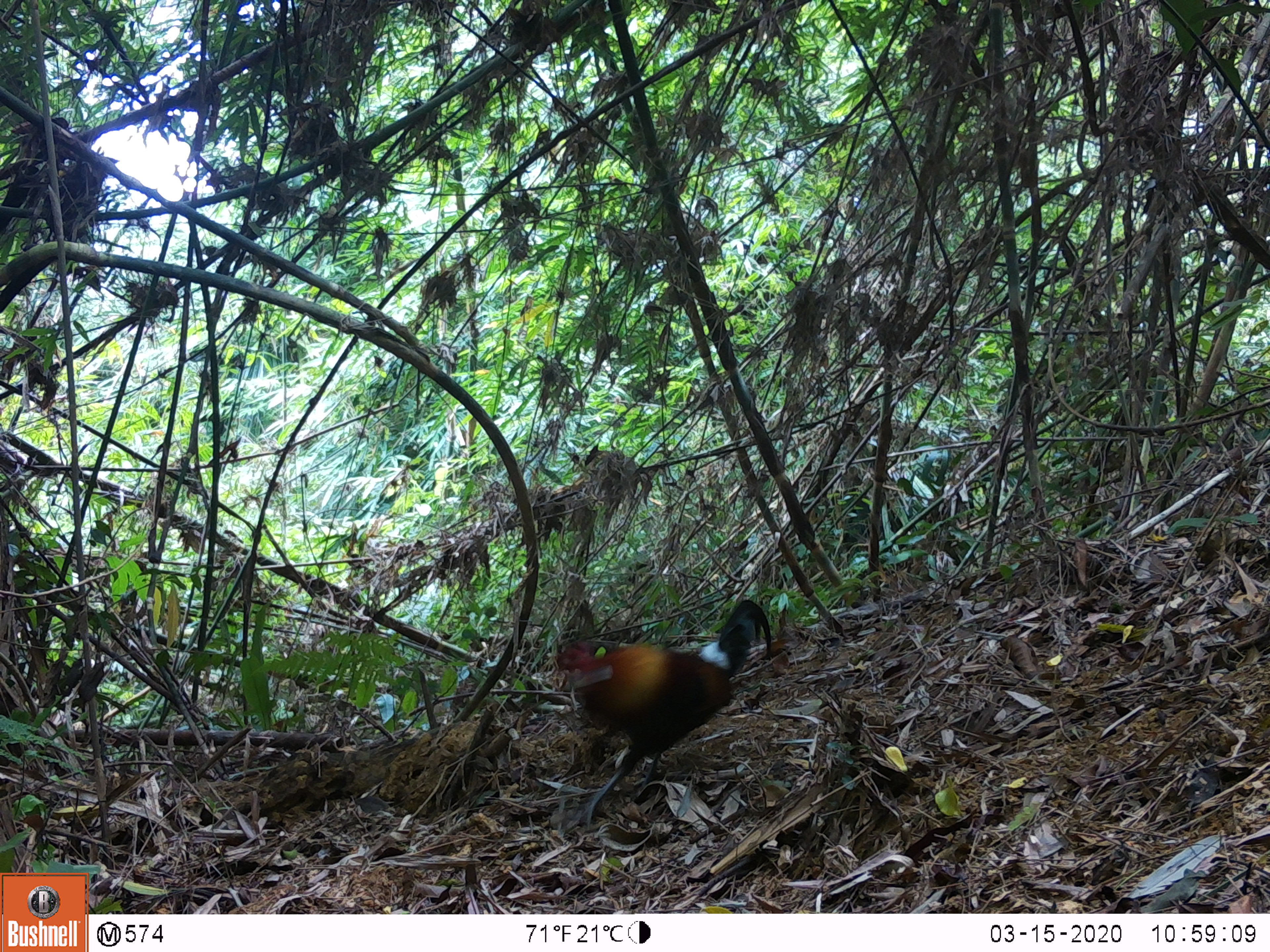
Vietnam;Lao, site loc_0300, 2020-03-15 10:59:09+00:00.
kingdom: Animalia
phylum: Chordata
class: Aves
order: Galliformes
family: Phasianidae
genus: Gallus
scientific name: Gallus gallus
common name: red junglefowl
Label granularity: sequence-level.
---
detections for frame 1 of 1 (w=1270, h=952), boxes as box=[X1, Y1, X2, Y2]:
red junglefowl: box=[554, 599, 772, 833]